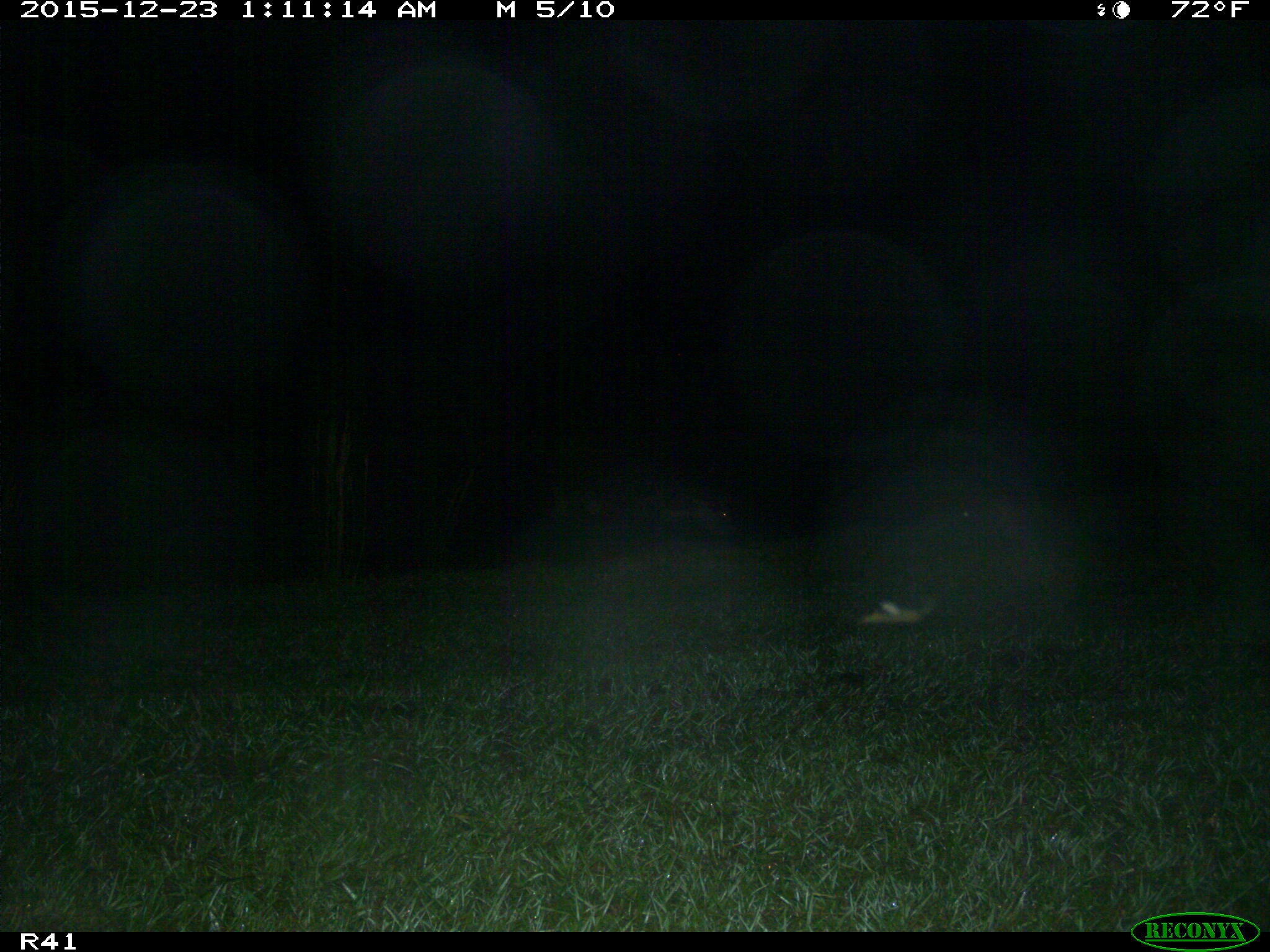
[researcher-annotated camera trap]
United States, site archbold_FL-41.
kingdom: Animalia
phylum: Chordata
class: Mammalia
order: Artiodactyla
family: Bovidae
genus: Bos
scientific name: Bos taurus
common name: domestic cow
Bos taurus (domestic cow).